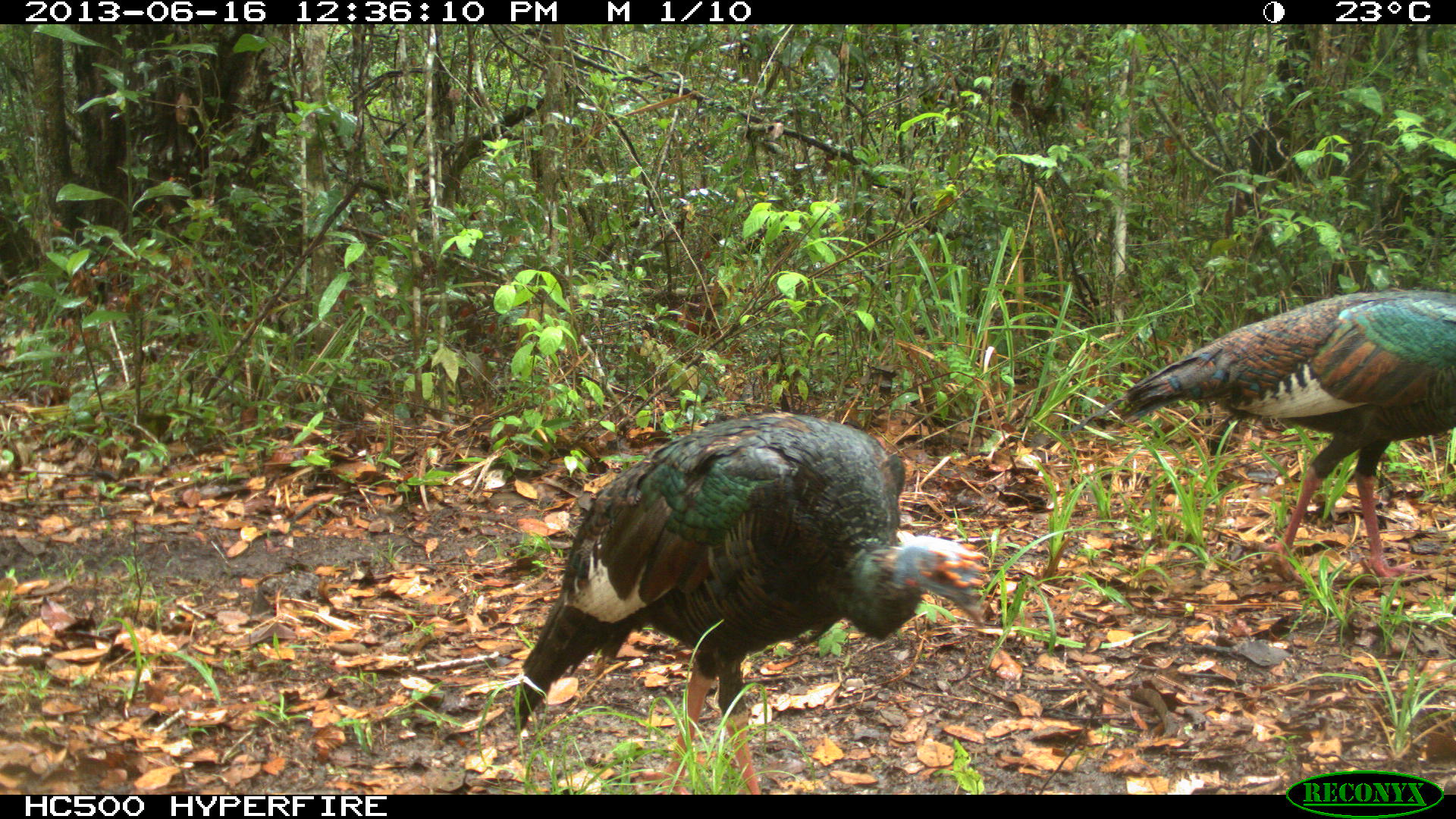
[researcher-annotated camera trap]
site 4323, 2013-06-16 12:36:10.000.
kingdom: Animalia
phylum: Chordata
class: Aves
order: Galliformes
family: Phasianidae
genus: Meleagris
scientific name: Meleagris ocellata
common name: ocellated turkey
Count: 2.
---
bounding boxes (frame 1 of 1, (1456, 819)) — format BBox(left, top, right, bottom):
meleagris ocellata: BBox(505, 406, 992, 794); BBox(1114, 283, 1456, 589)